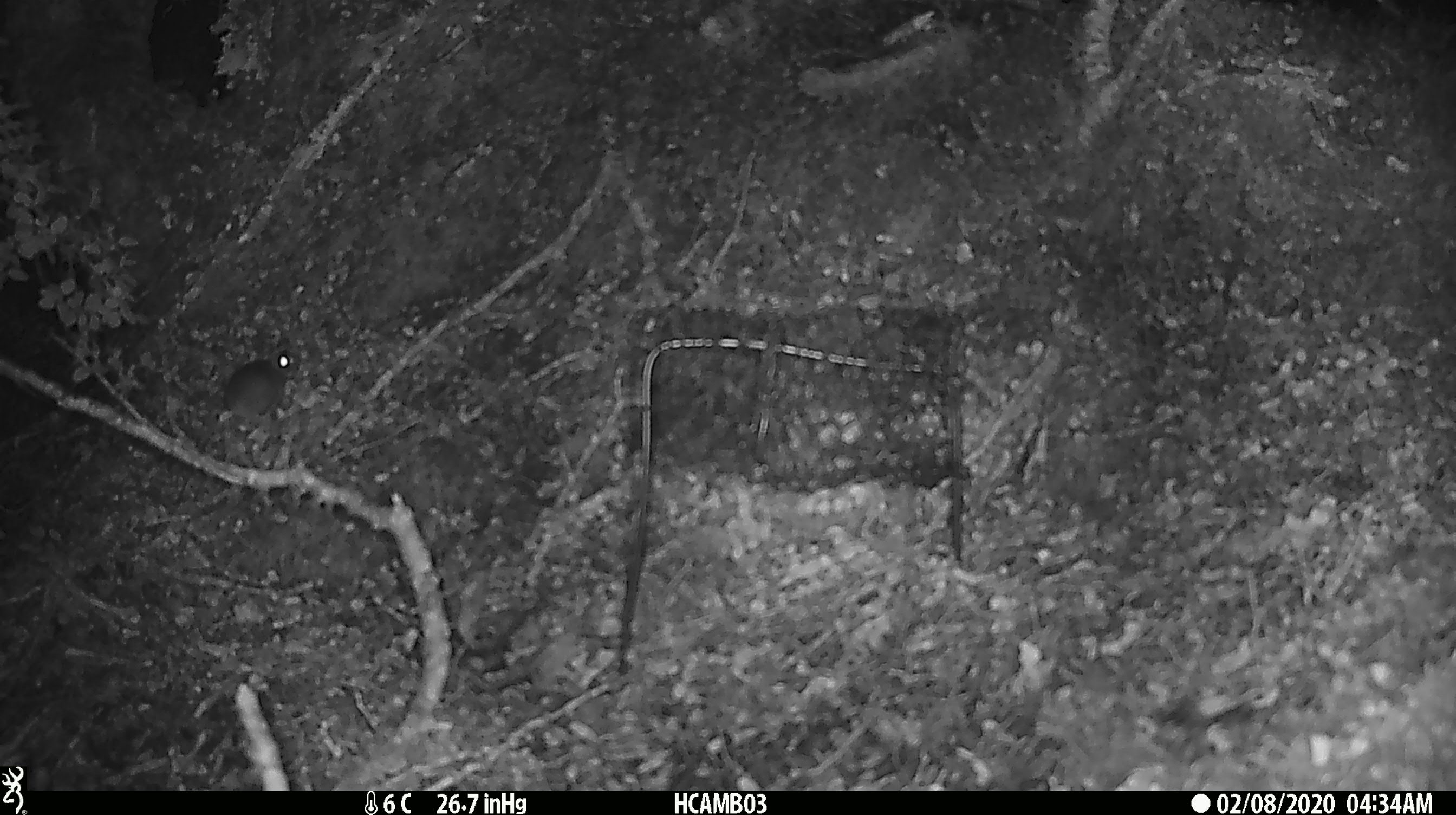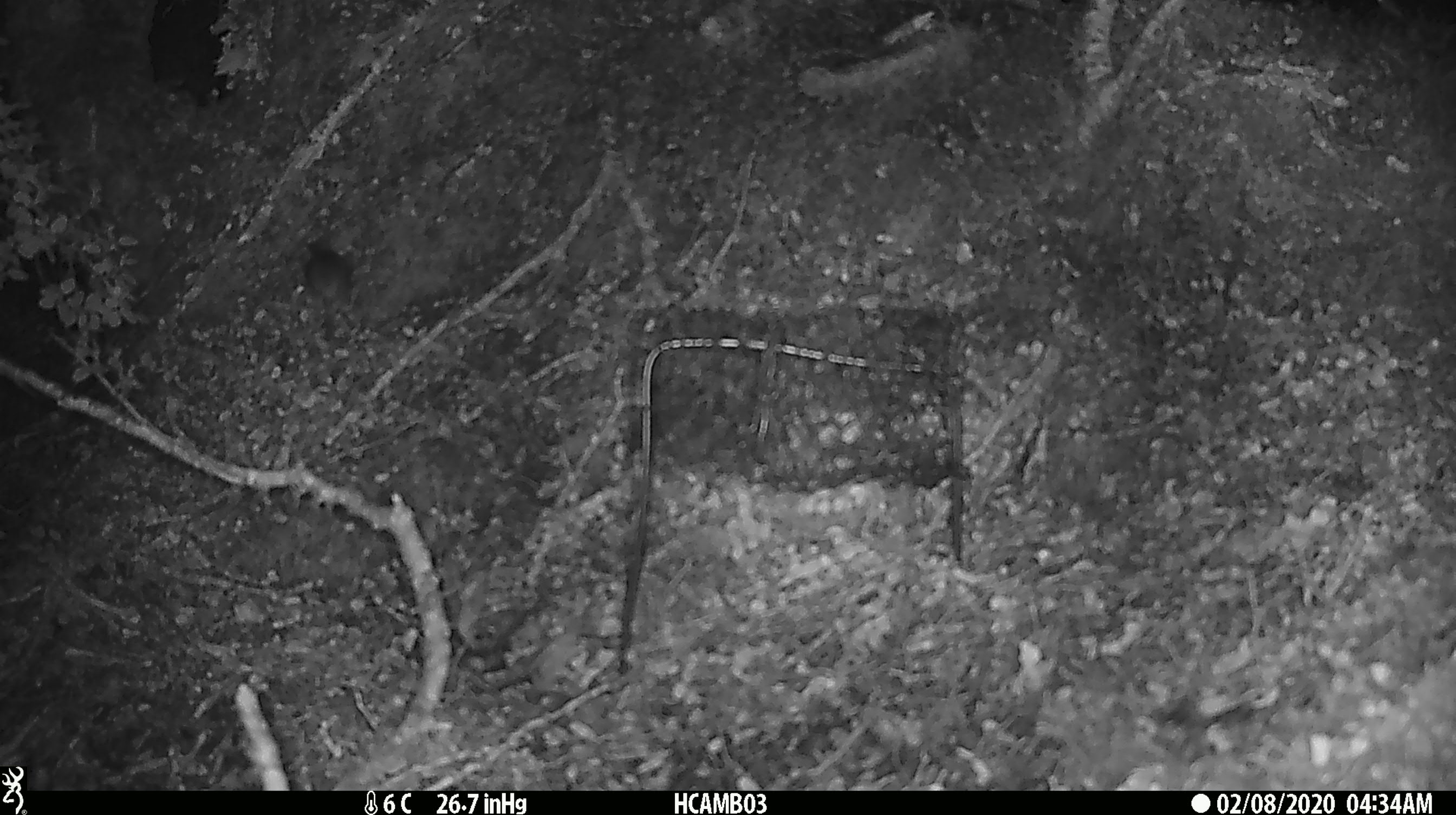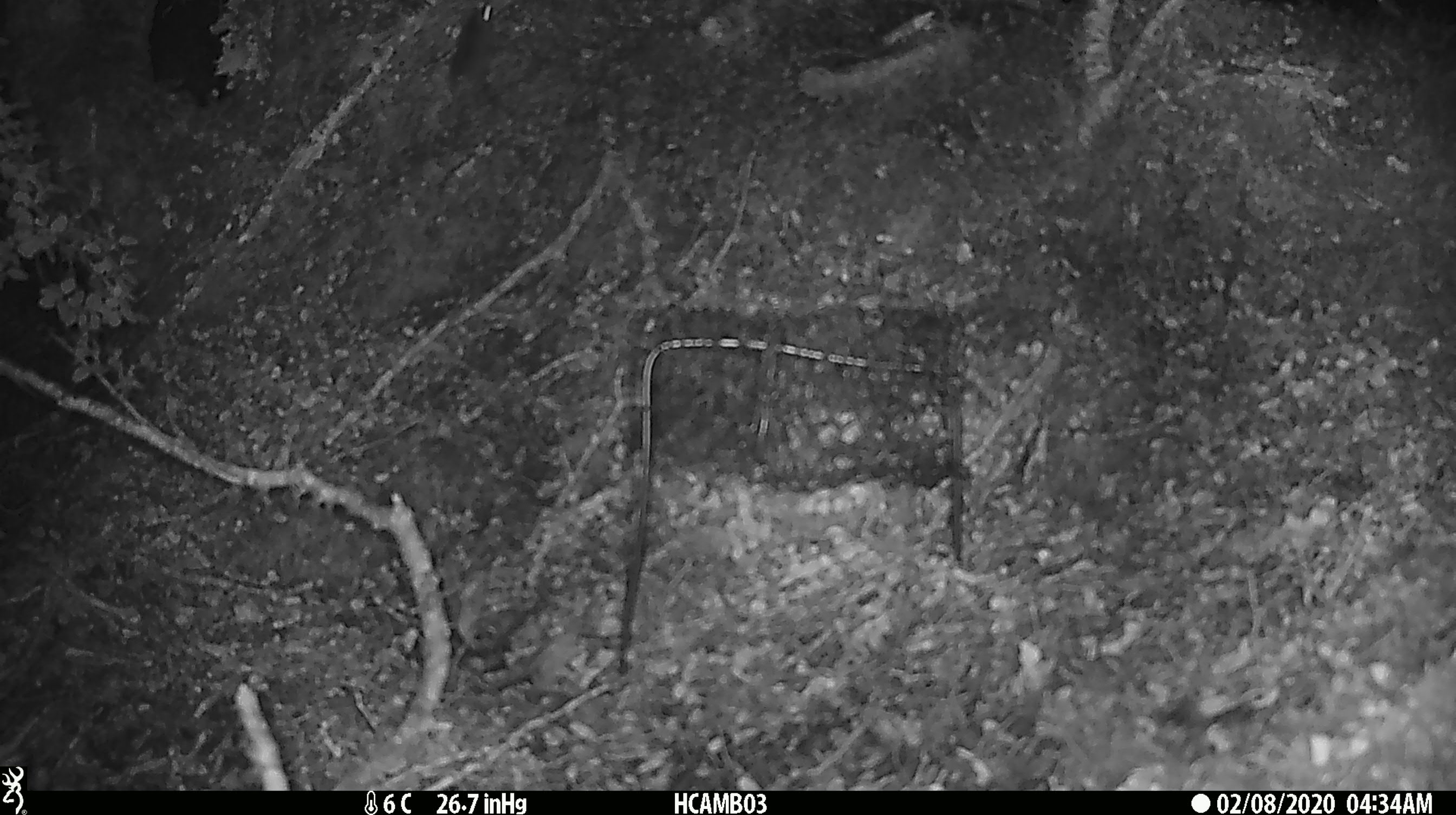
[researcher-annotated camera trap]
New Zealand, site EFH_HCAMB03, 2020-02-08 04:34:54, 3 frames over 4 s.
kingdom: Animalia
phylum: Chordata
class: Mammalia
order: Rodentia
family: Muridae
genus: Mus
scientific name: Mus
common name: mouse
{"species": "mouse (Mus)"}